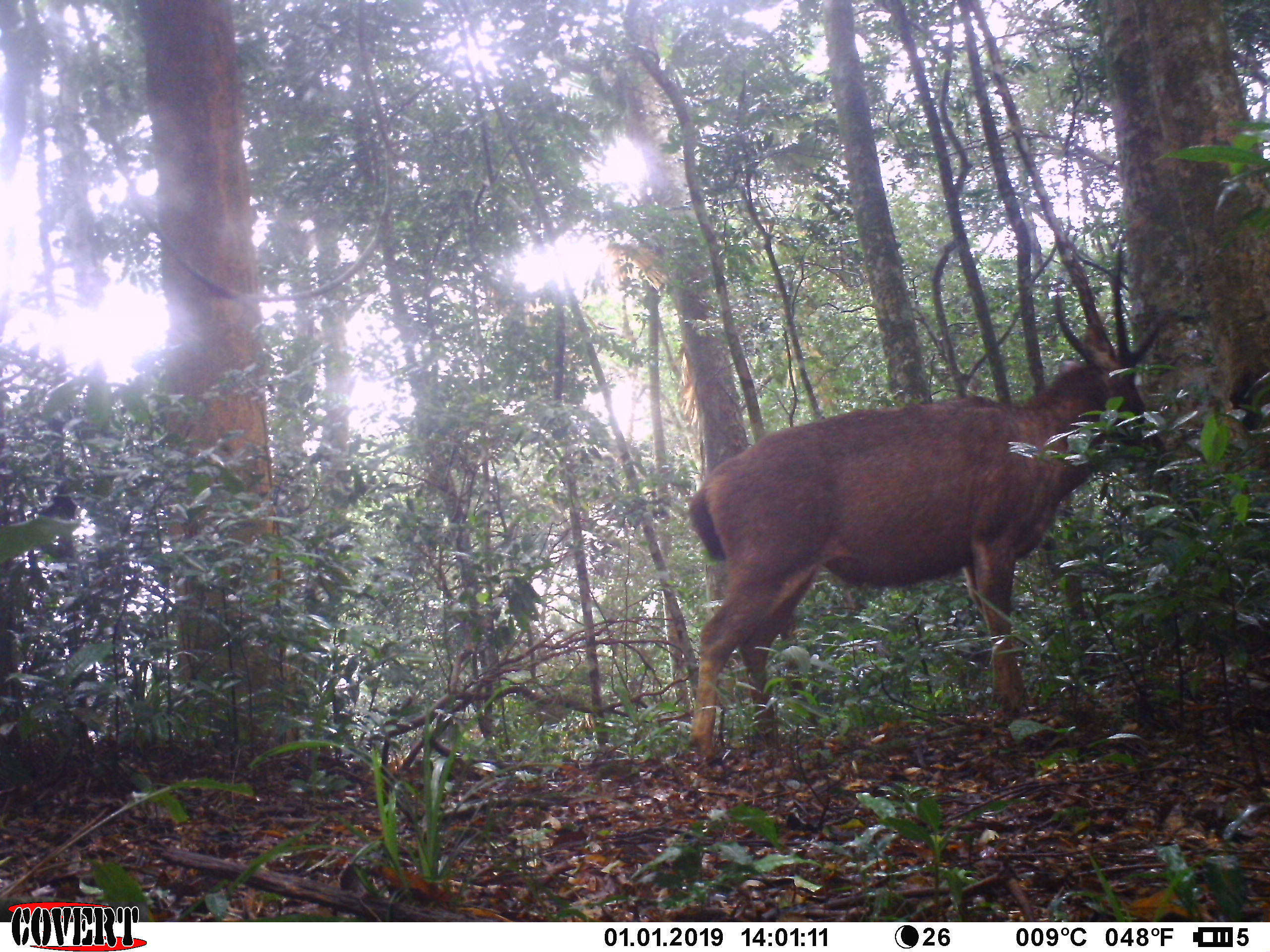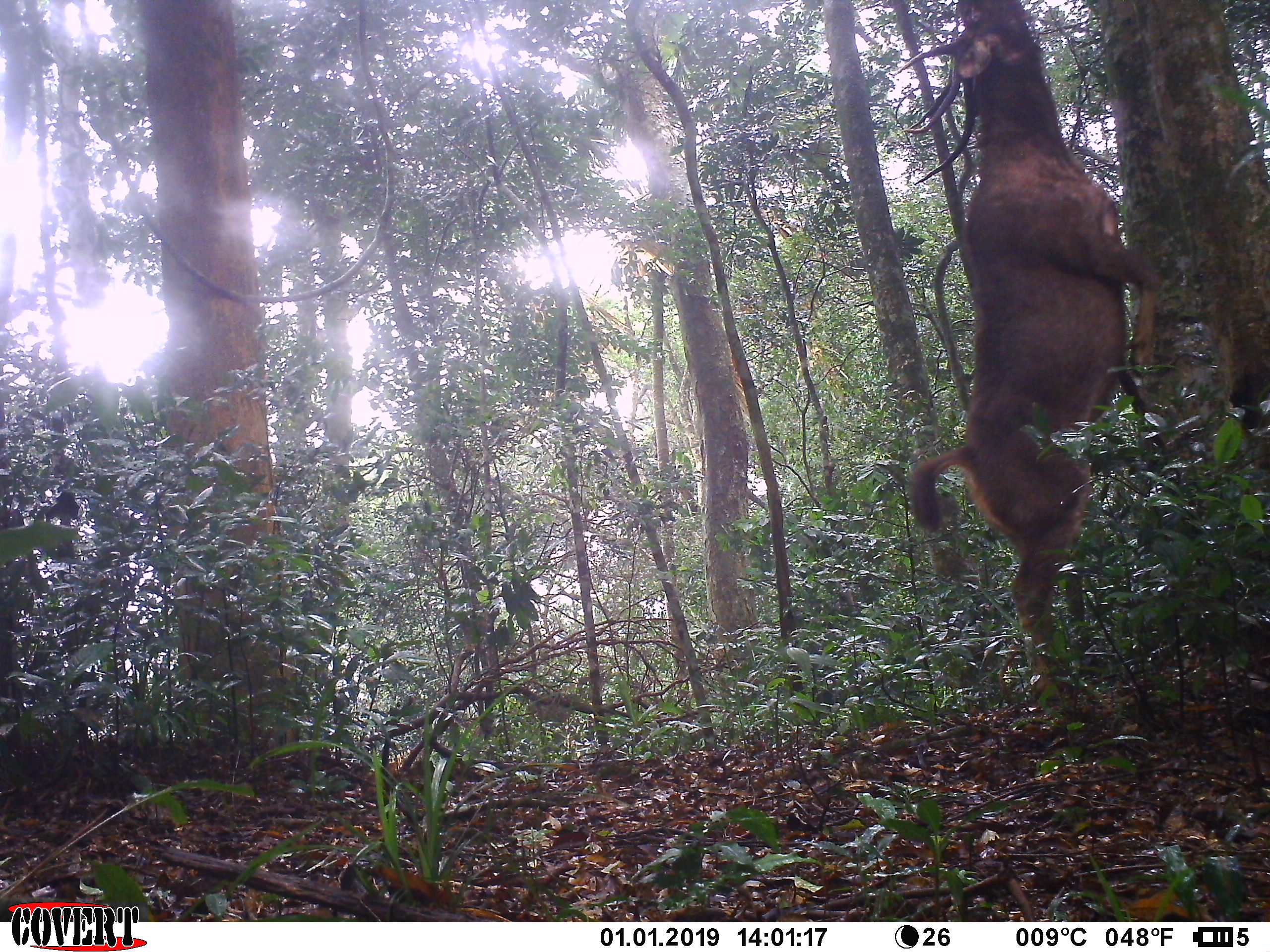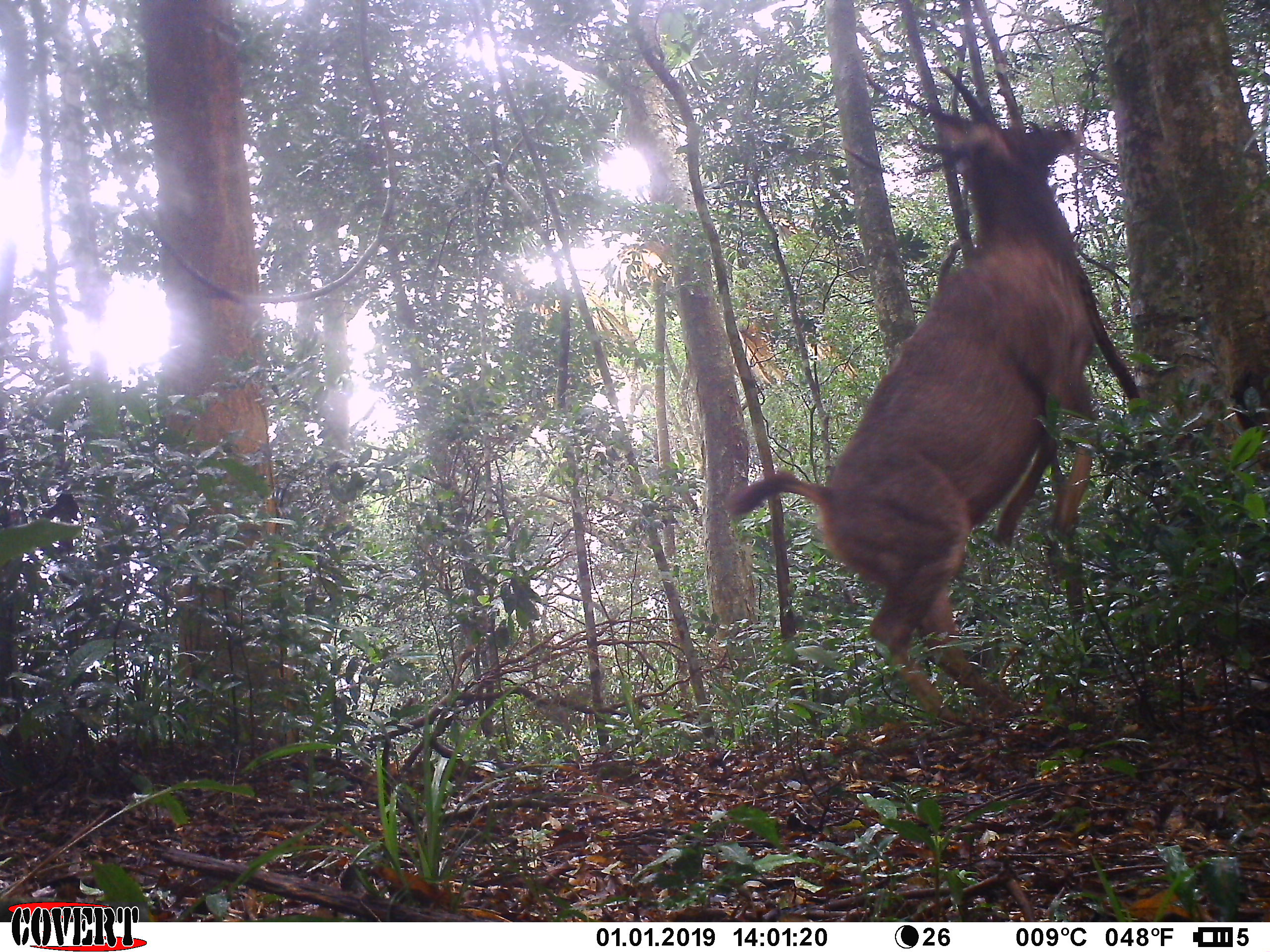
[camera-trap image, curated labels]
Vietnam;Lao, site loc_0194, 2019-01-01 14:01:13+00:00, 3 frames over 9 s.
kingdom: Animalia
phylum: Chordata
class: Mammalia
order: Artiodactyla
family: Cervidae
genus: Rusa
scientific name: Rusa unicolor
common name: sambar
Sambar (Rusa unicolor). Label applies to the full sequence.